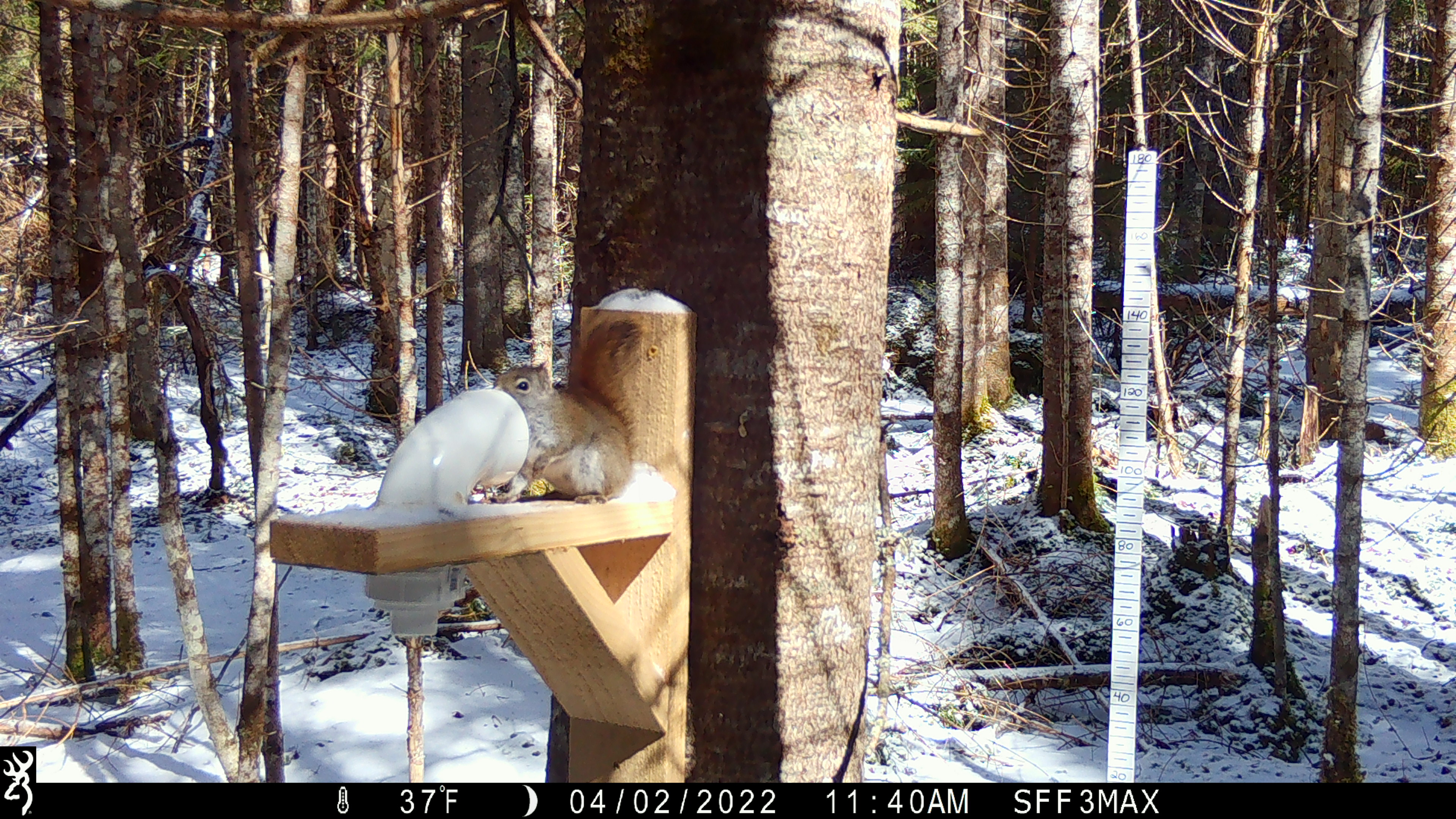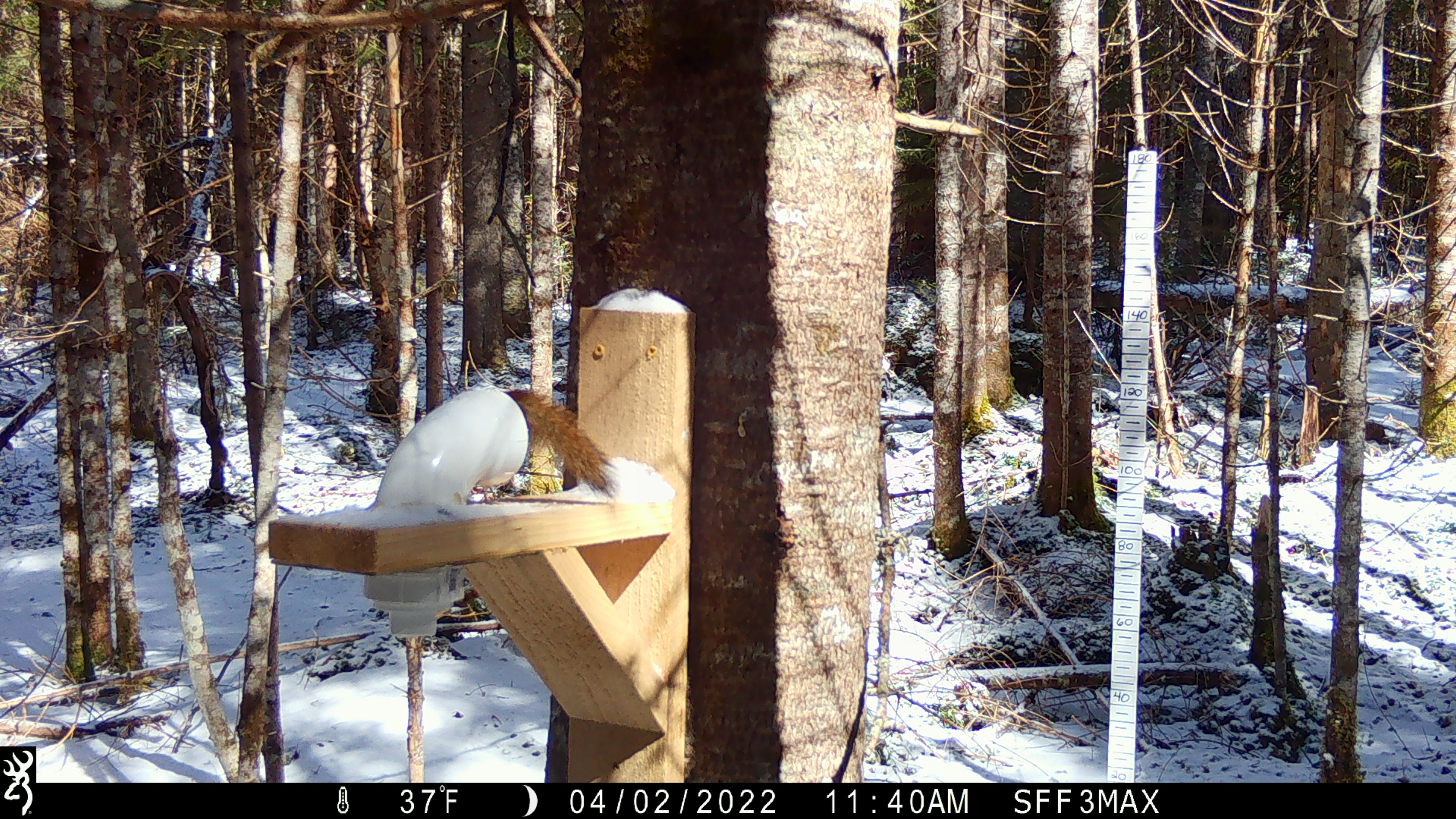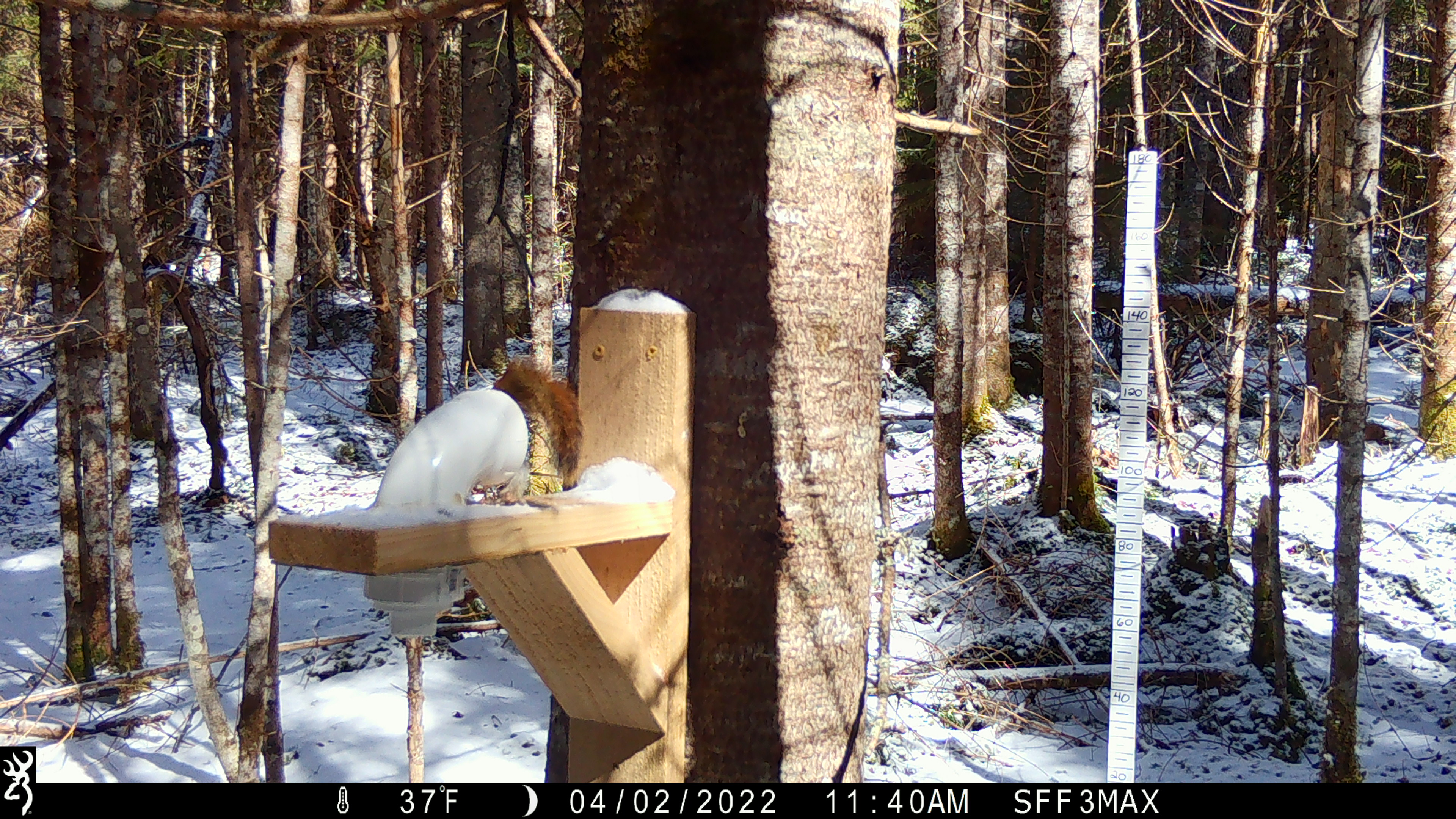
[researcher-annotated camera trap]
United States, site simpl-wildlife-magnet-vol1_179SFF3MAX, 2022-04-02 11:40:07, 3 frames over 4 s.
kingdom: Animalia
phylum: Chordata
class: Mammalia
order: Rodentia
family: Sciuridae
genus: Tamiasciurus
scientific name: Tamiasciurus hudsonicus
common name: red squirrel